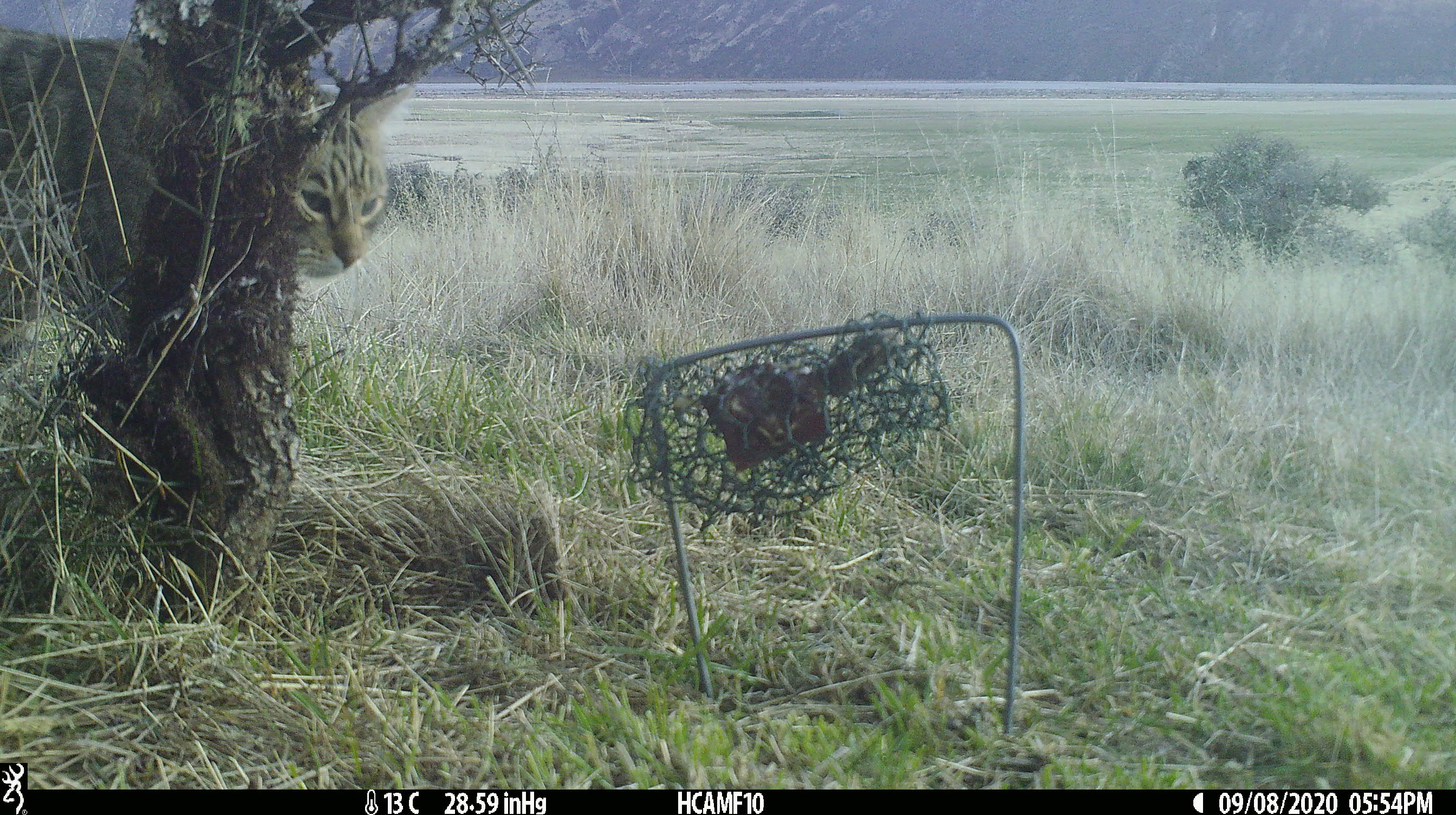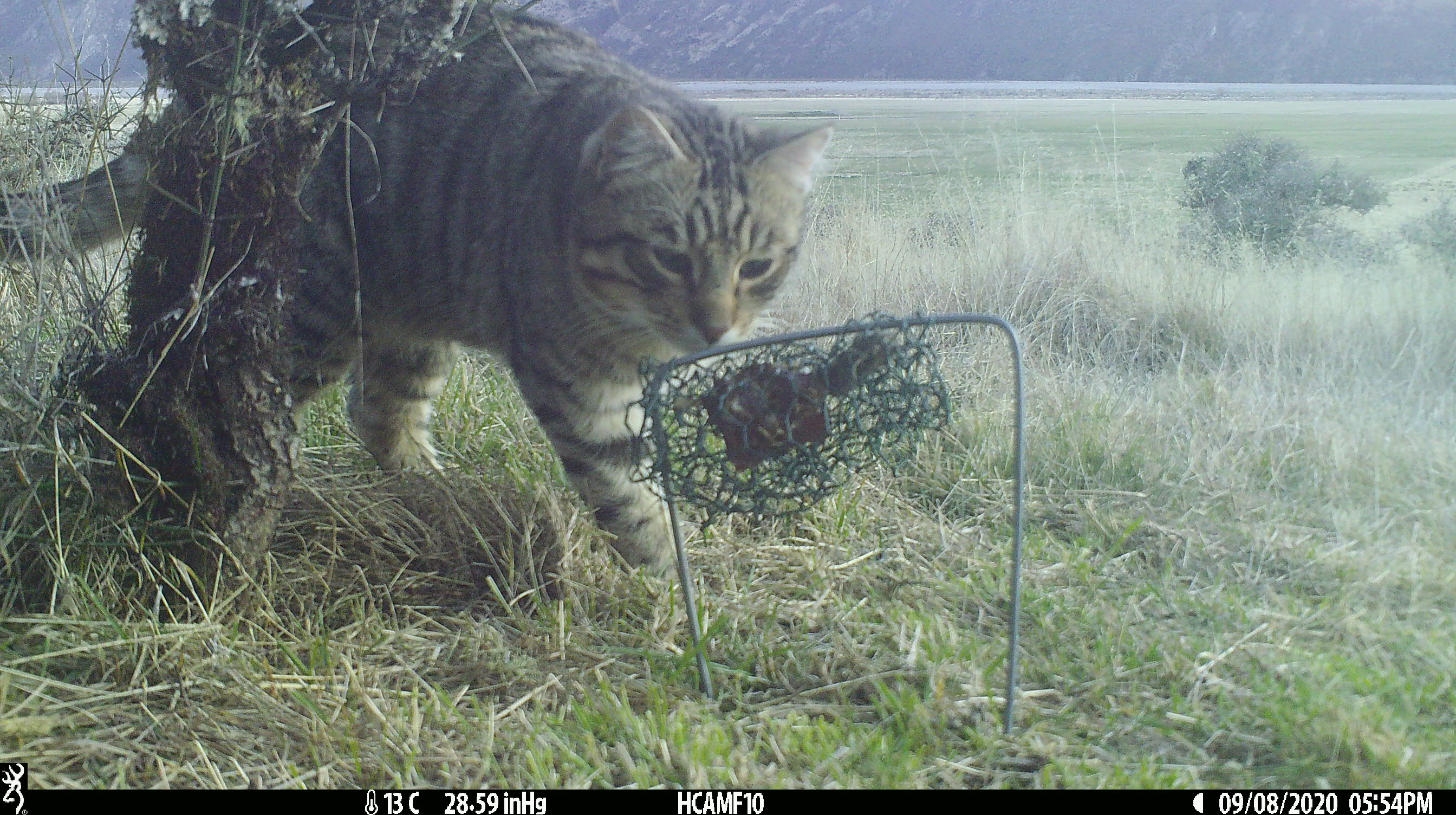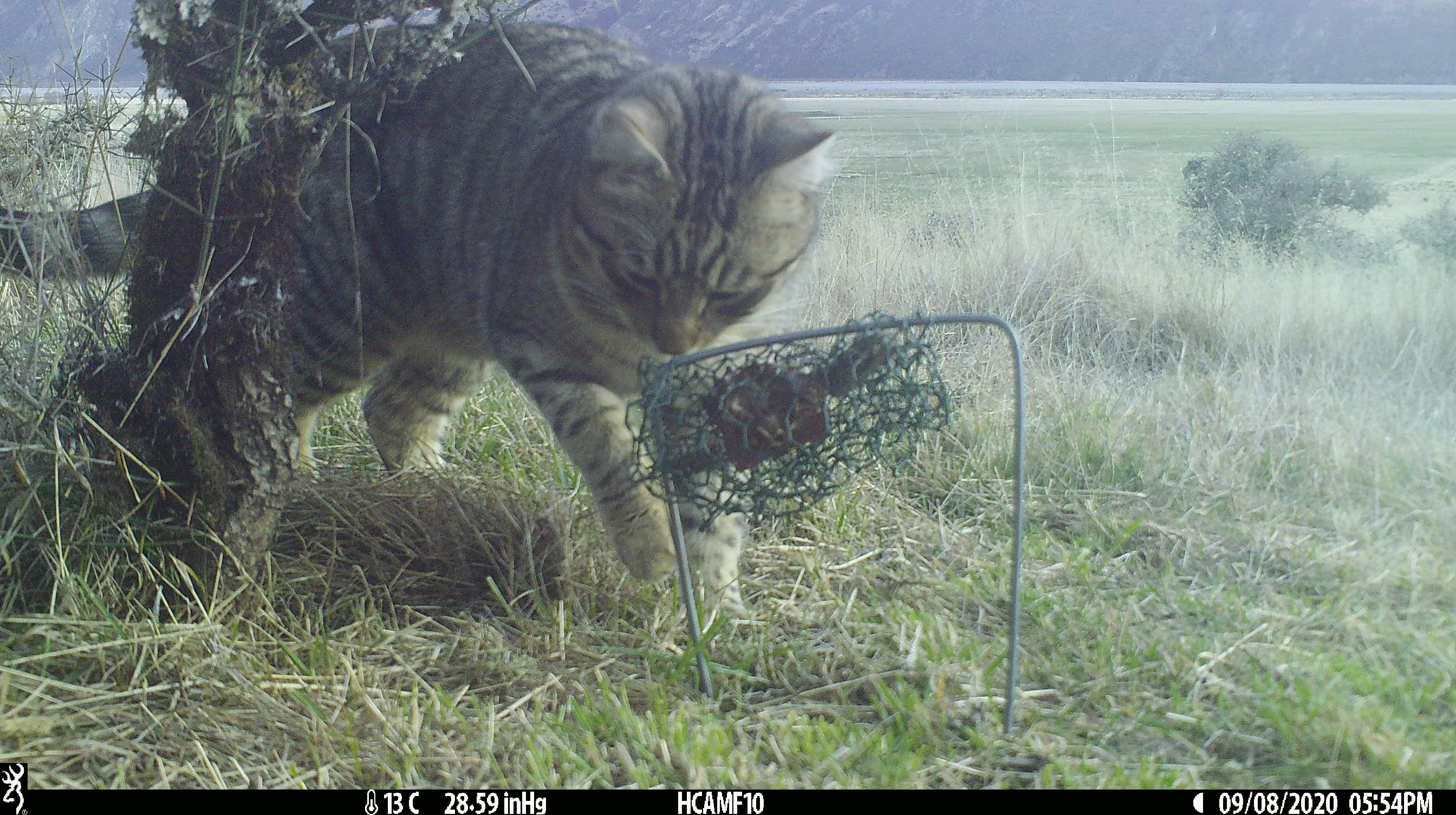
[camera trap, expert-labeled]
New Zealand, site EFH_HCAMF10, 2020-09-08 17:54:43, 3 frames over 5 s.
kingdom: Animalia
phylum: Chordata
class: Mammalia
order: Carnivora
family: Felidae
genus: Felis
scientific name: Felis catus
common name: domestic cat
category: cat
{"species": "cat (domestic cat) (Felis catus)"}